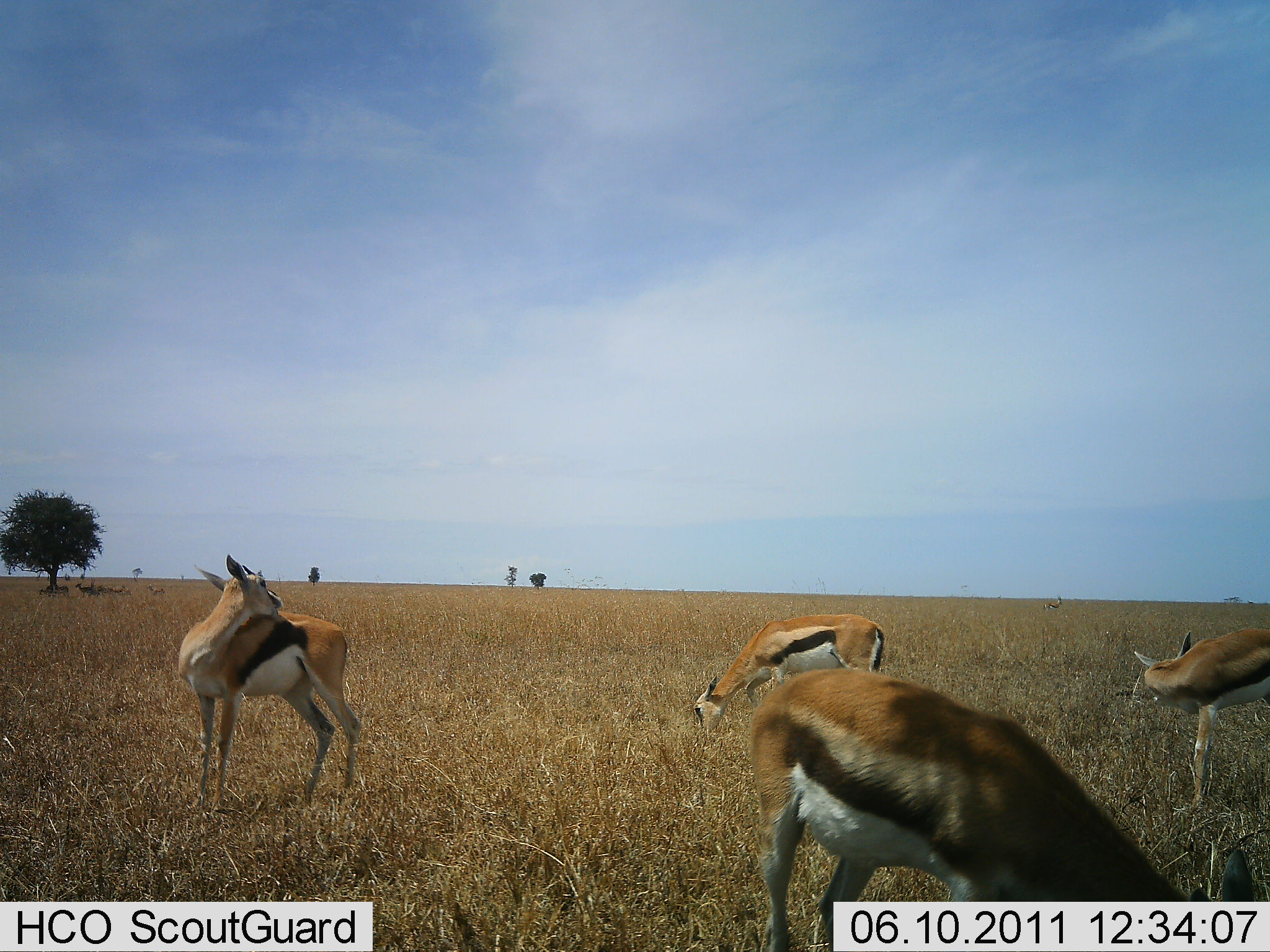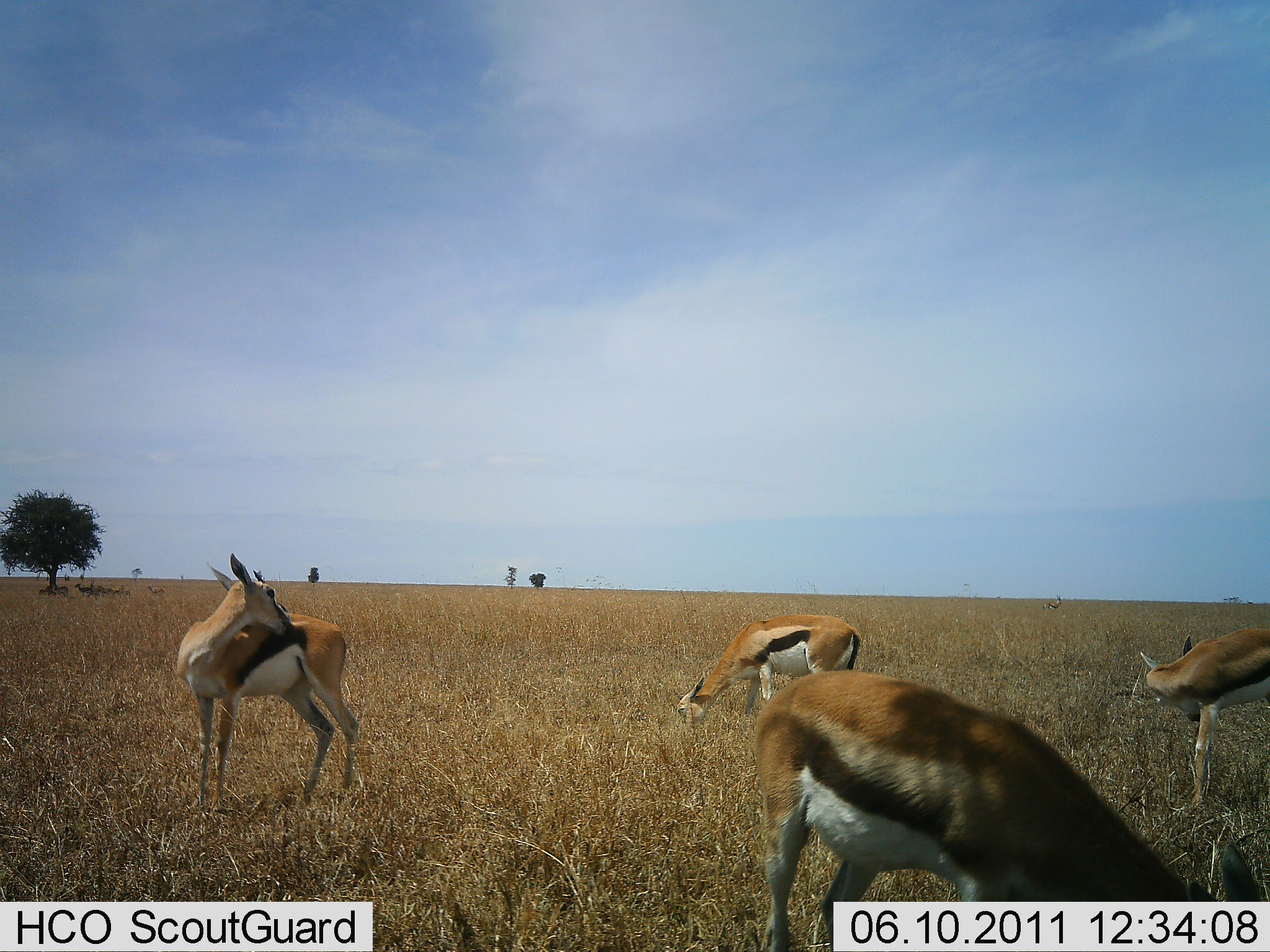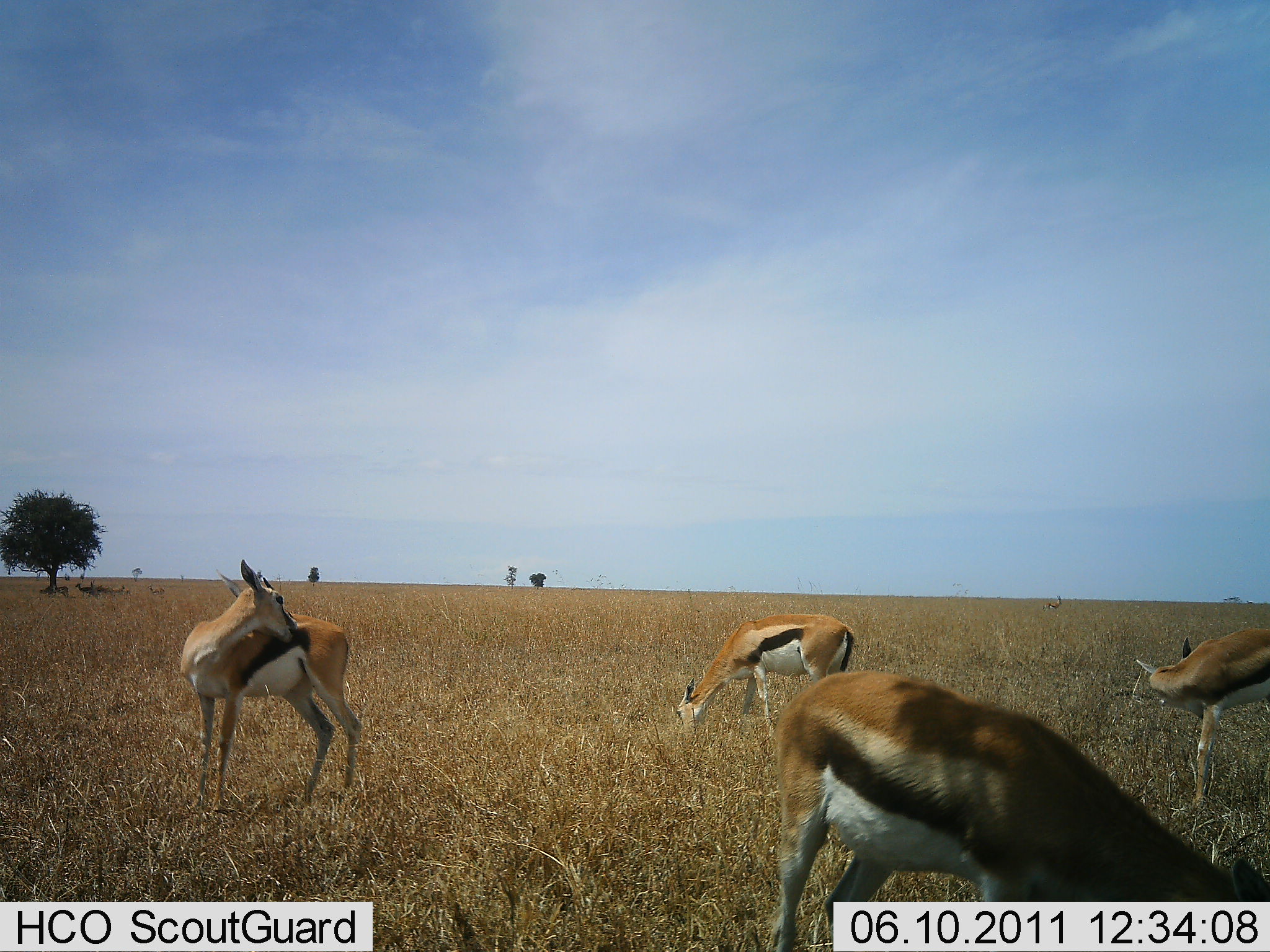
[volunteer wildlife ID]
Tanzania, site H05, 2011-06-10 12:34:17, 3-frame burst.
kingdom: Animalia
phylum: Chordata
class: Mammalia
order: Artiodactyla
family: Bovidae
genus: Eudorcas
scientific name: Eudorcas thomsonii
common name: thomson's gazelle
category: gazellethomsons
Gazellethomsons (thomson's gazelle) (Eudorcas thomsonii), count 4. Behavior (volunteer vote fractions): standing 60%, resting 20%, moving 0%, interacting 0%. Young present (vote fraction): 0%. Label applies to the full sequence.